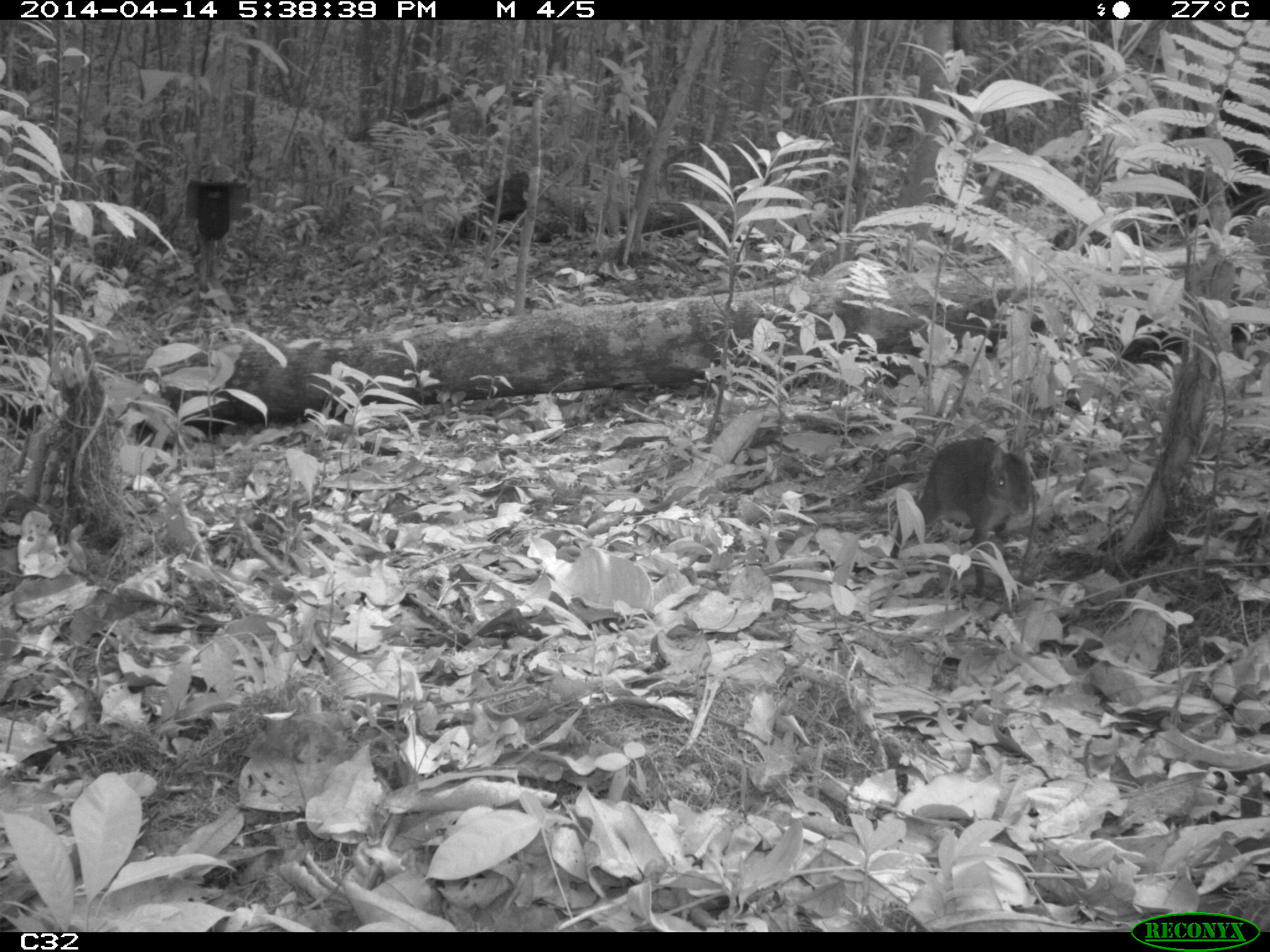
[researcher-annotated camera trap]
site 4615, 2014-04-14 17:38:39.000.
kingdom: Animalia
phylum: Chordata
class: Mammalia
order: Rodentia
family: Dasyproctidae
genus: Myoprocta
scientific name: Myoprocta pratti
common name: green acouchi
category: myoprocta pratii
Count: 1.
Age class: adult.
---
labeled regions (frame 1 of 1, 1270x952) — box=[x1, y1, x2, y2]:
myoprocta pratii: box=[889, 435, 1033, 597]